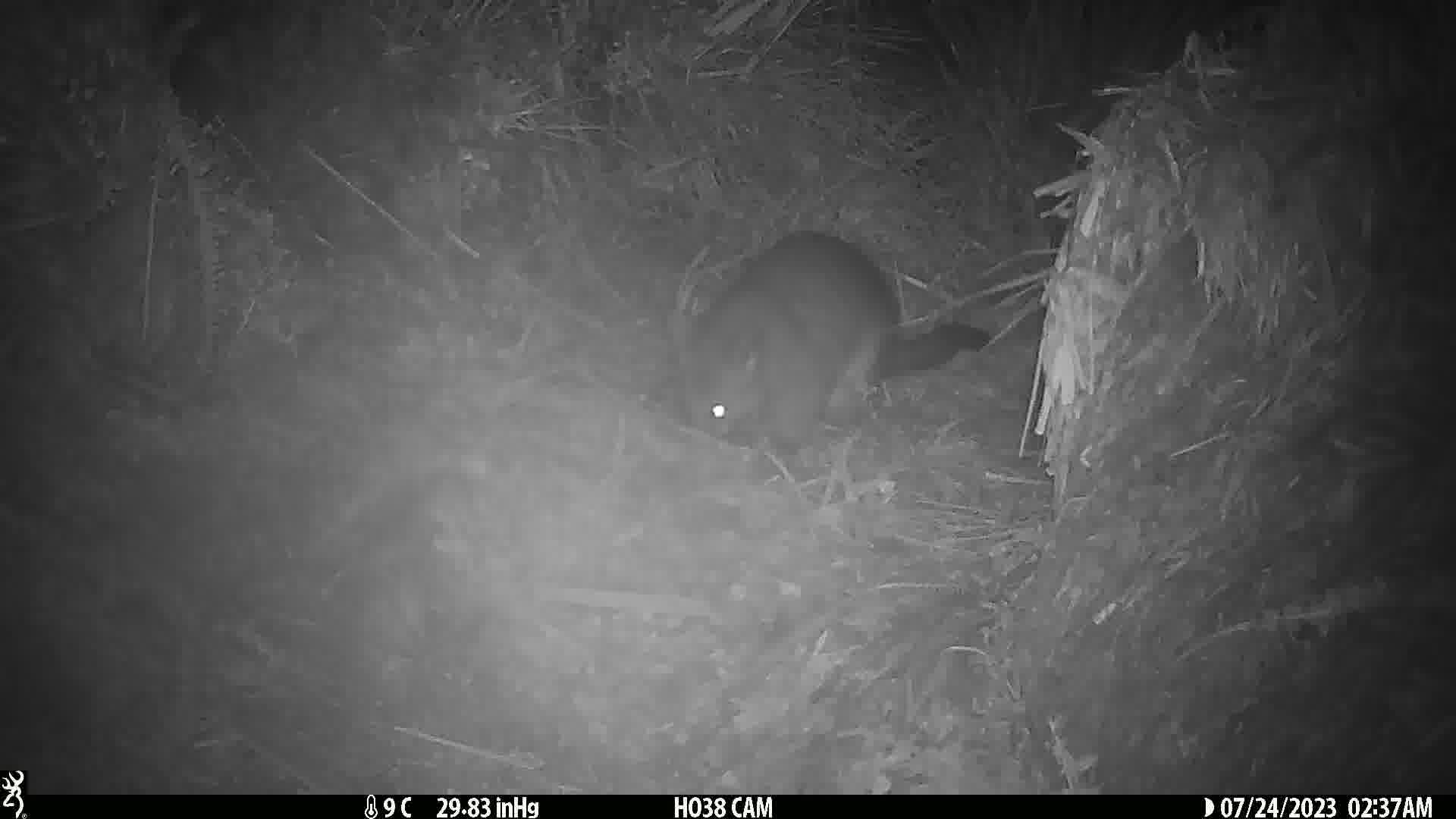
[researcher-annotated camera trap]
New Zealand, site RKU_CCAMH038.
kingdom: Animalia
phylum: Chordata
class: Mammalia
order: Diprotodontia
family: Phalangeridae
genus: Trichosurus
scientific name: Trichosurus vulpecula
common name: common brushtail possum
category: possum